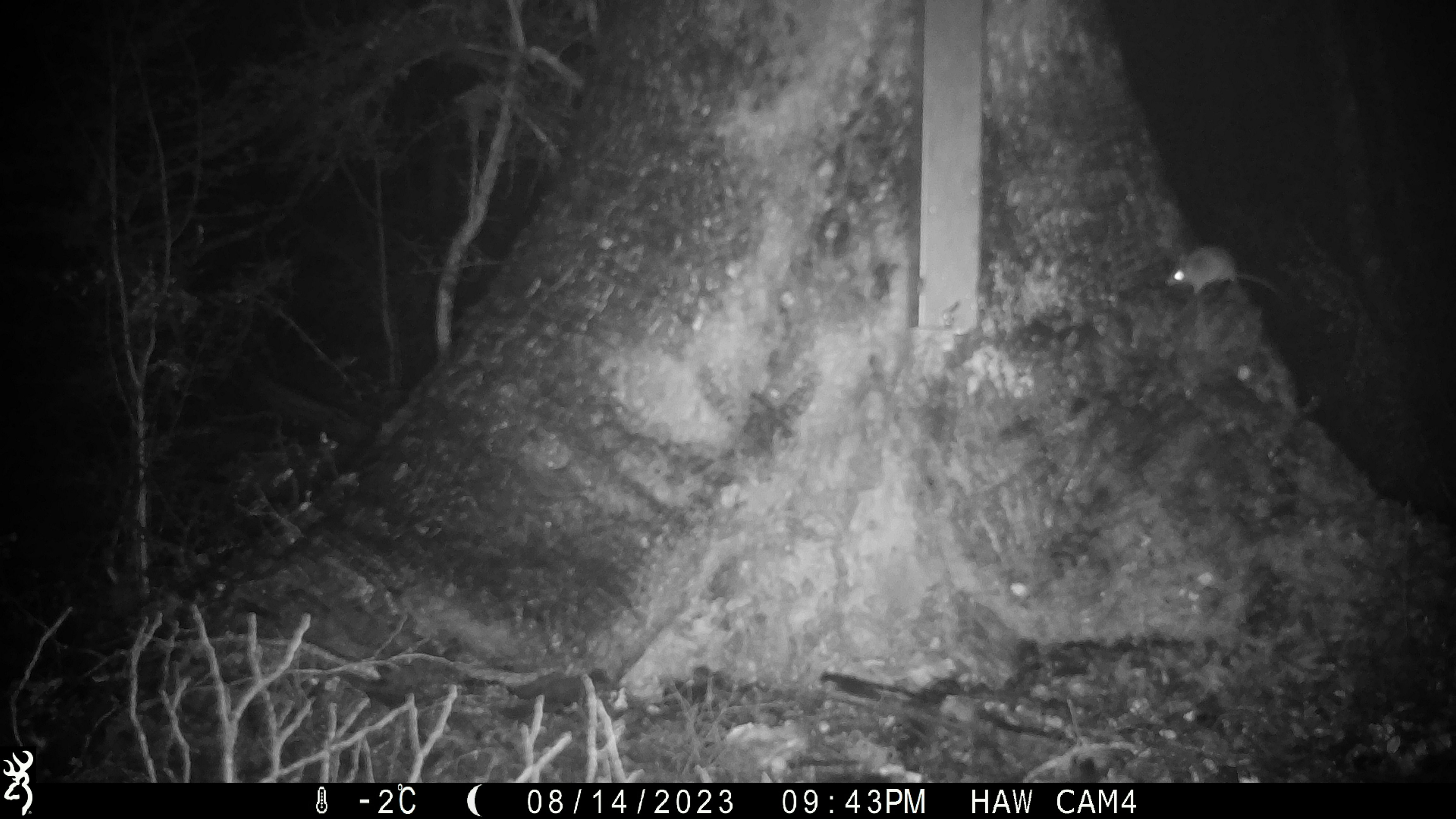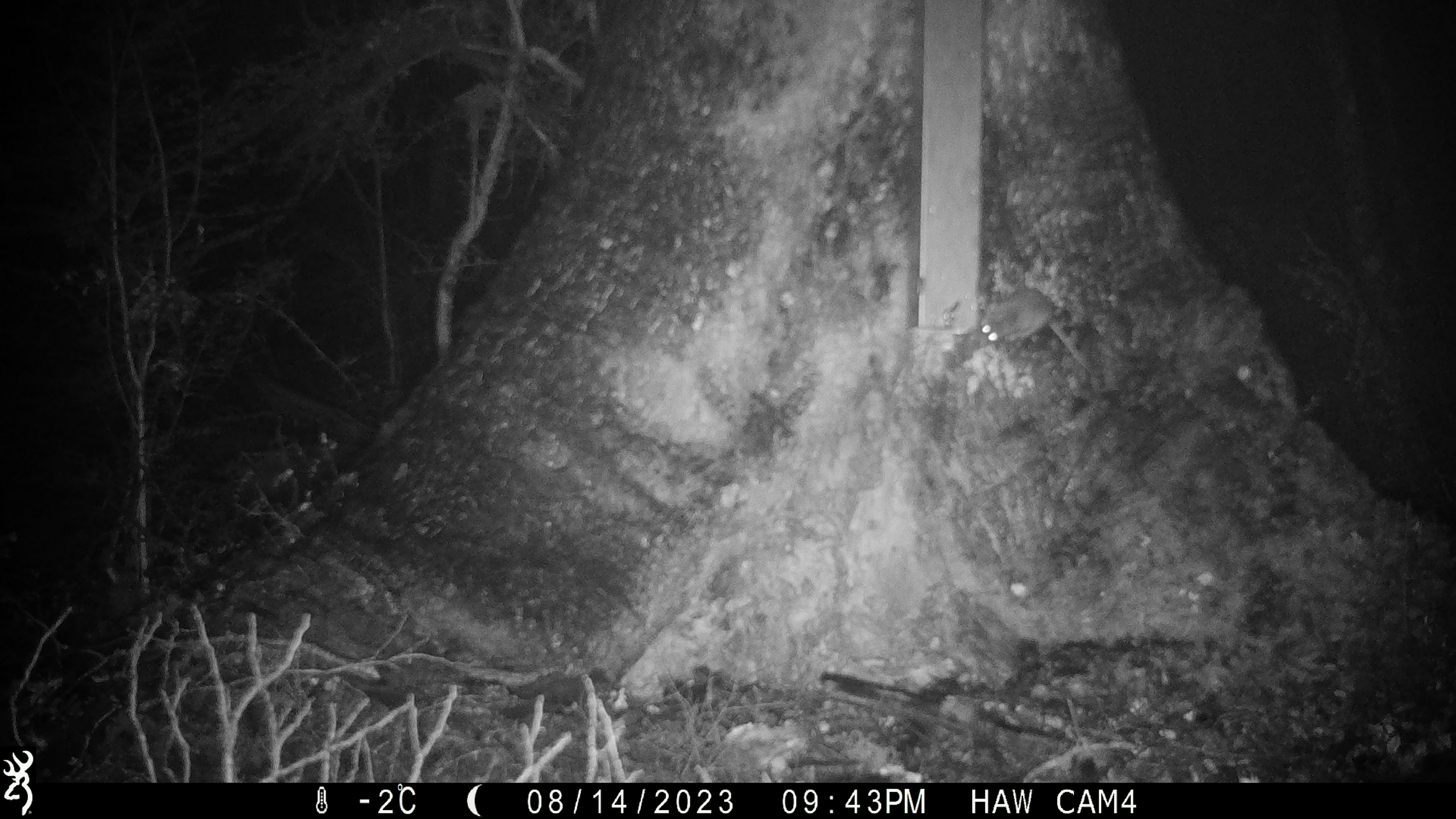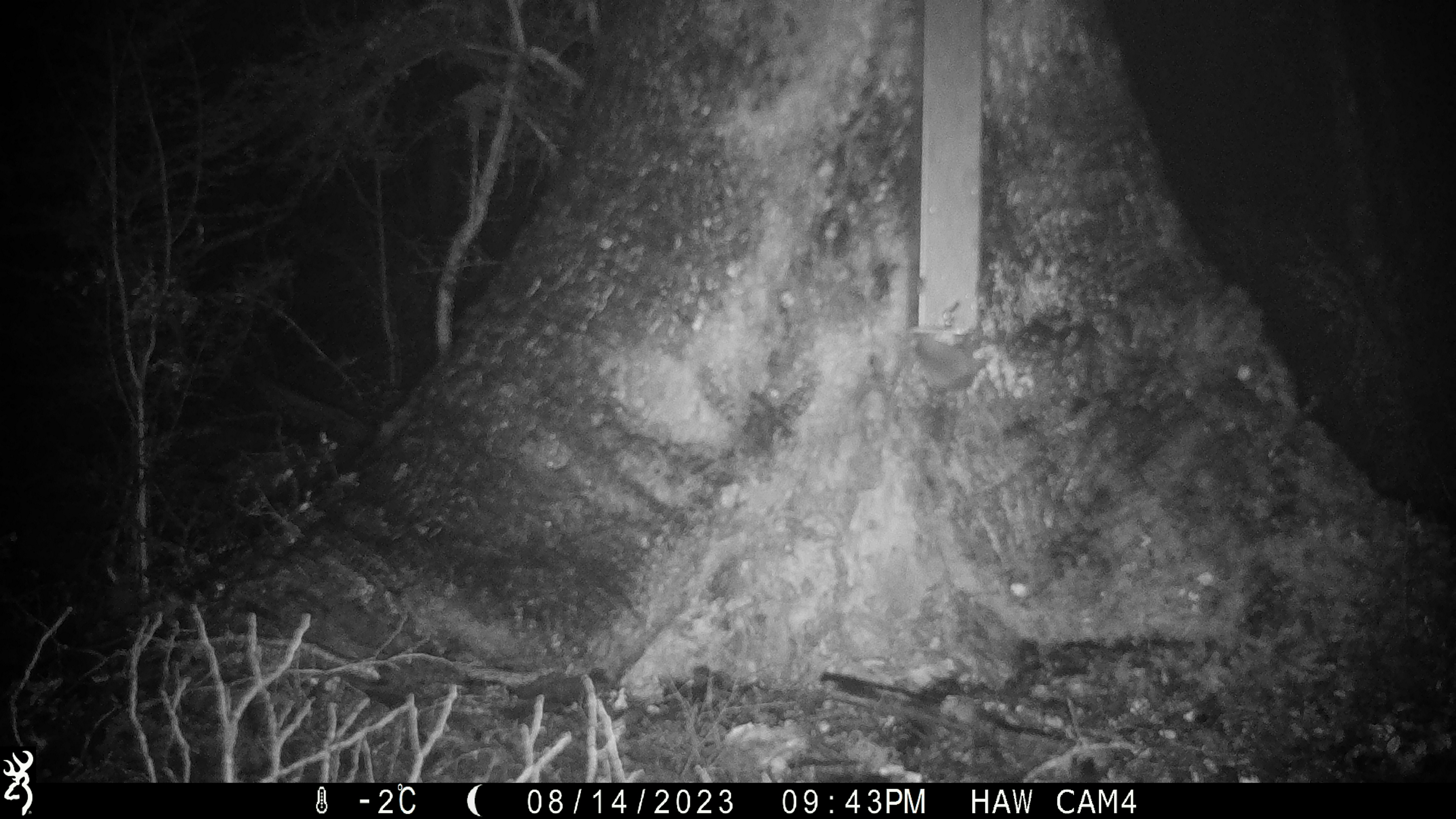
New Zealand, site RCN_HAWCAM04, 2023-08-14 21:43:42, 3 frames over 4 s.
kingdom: Animalia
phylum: Chordata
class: Mammalia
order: Rodentia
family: Muridae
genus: Mus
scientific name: Mus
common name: mouse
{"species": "mouse (Mus)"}